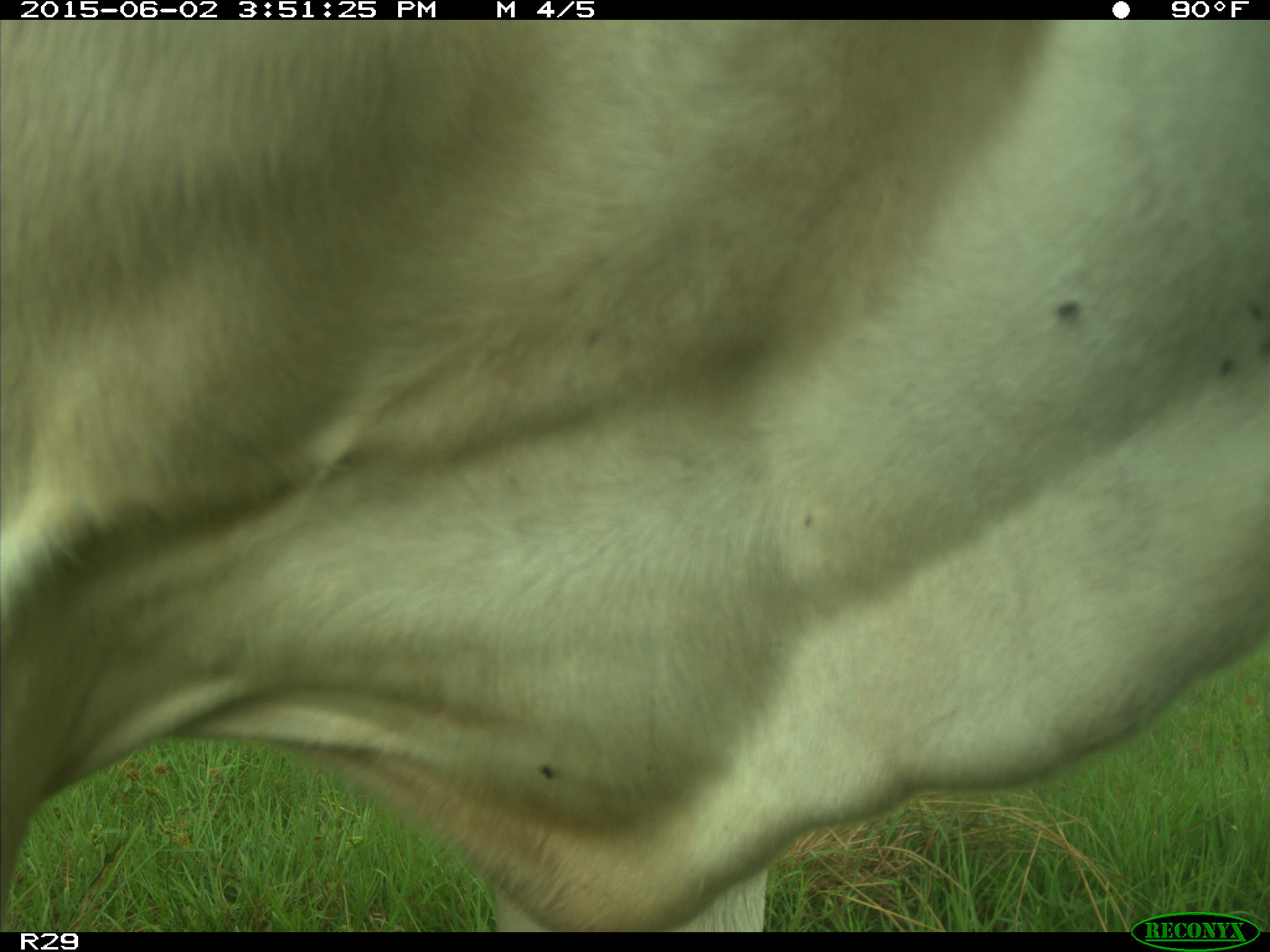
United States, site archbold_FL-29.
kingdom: Animalia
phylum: Chordata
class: Mammalia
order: Artiodactyla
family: Bovidae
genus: Bos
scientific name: Bos taurus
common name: domestic cow